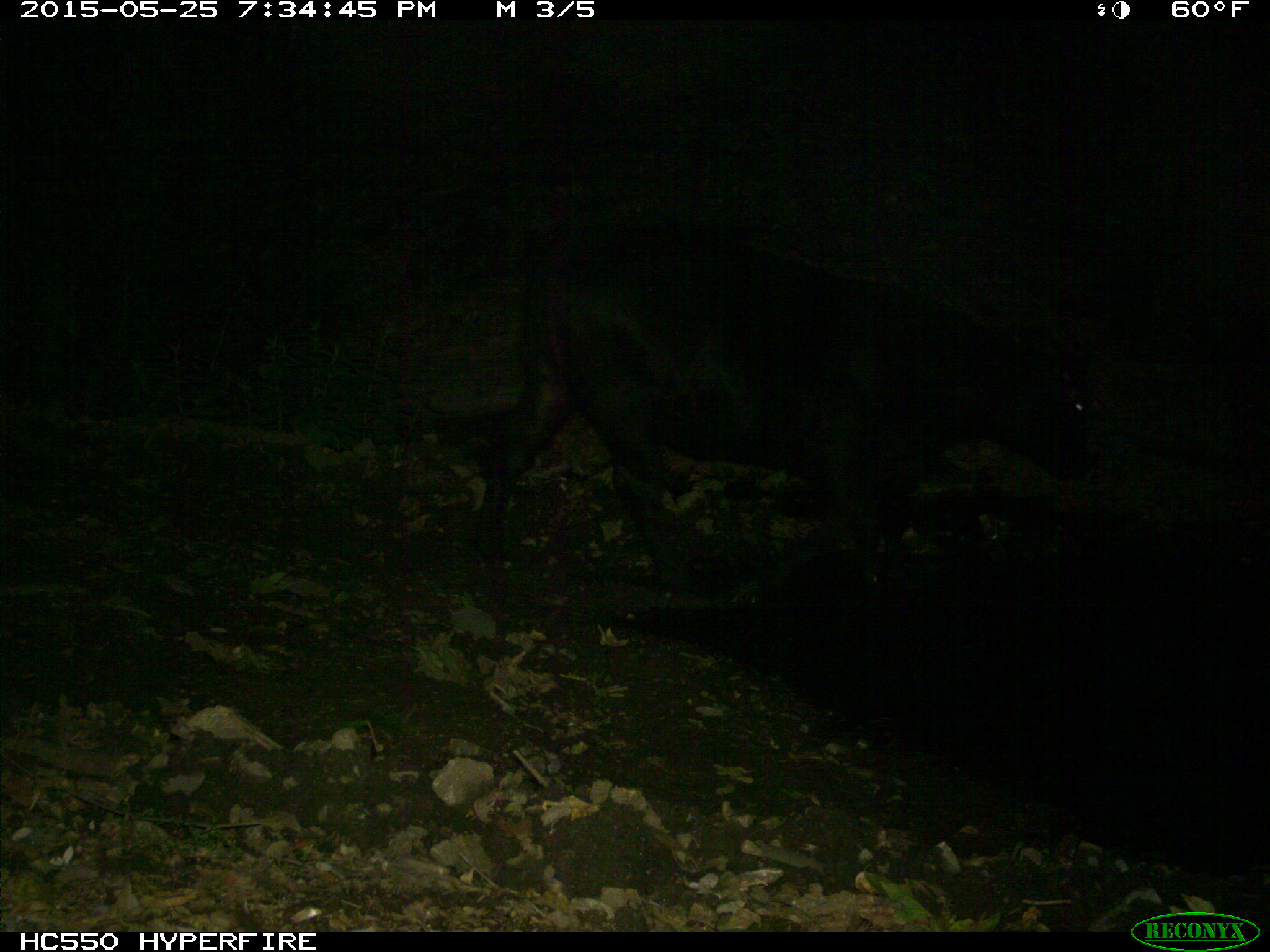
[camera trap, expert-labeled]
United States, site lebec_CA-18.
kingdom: Animalia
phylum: Chordata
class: Mammalia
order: Artiodactyla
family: Bovidae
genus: Bos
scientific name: Bos taurus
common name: domestic cow